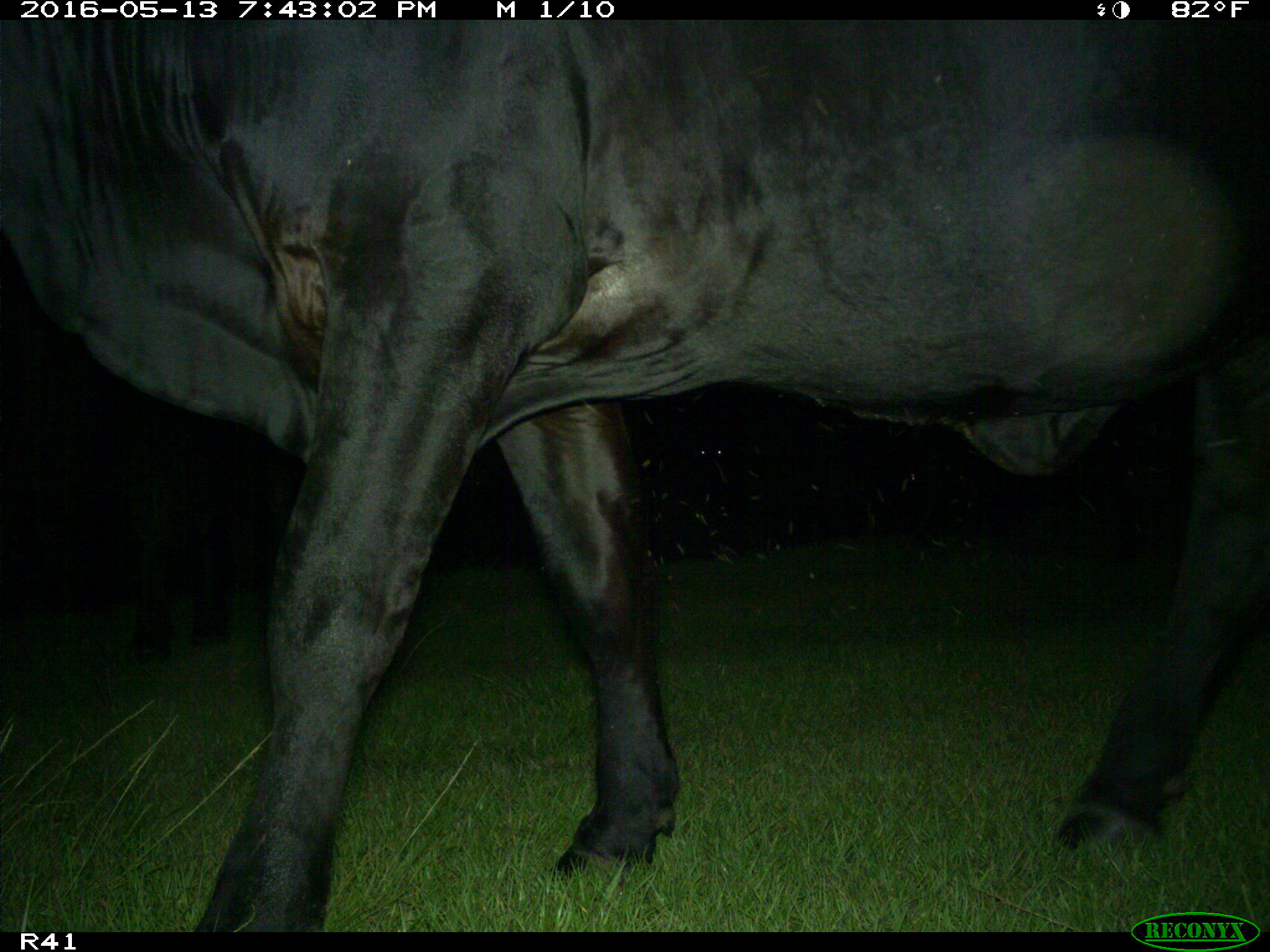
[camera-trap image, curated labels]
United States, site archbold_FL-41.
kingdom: Animalia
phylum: Chordata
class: Mammalia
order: Artiodactyla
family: Bovidae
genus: Bos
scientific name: Bos taurus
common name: domestic cow